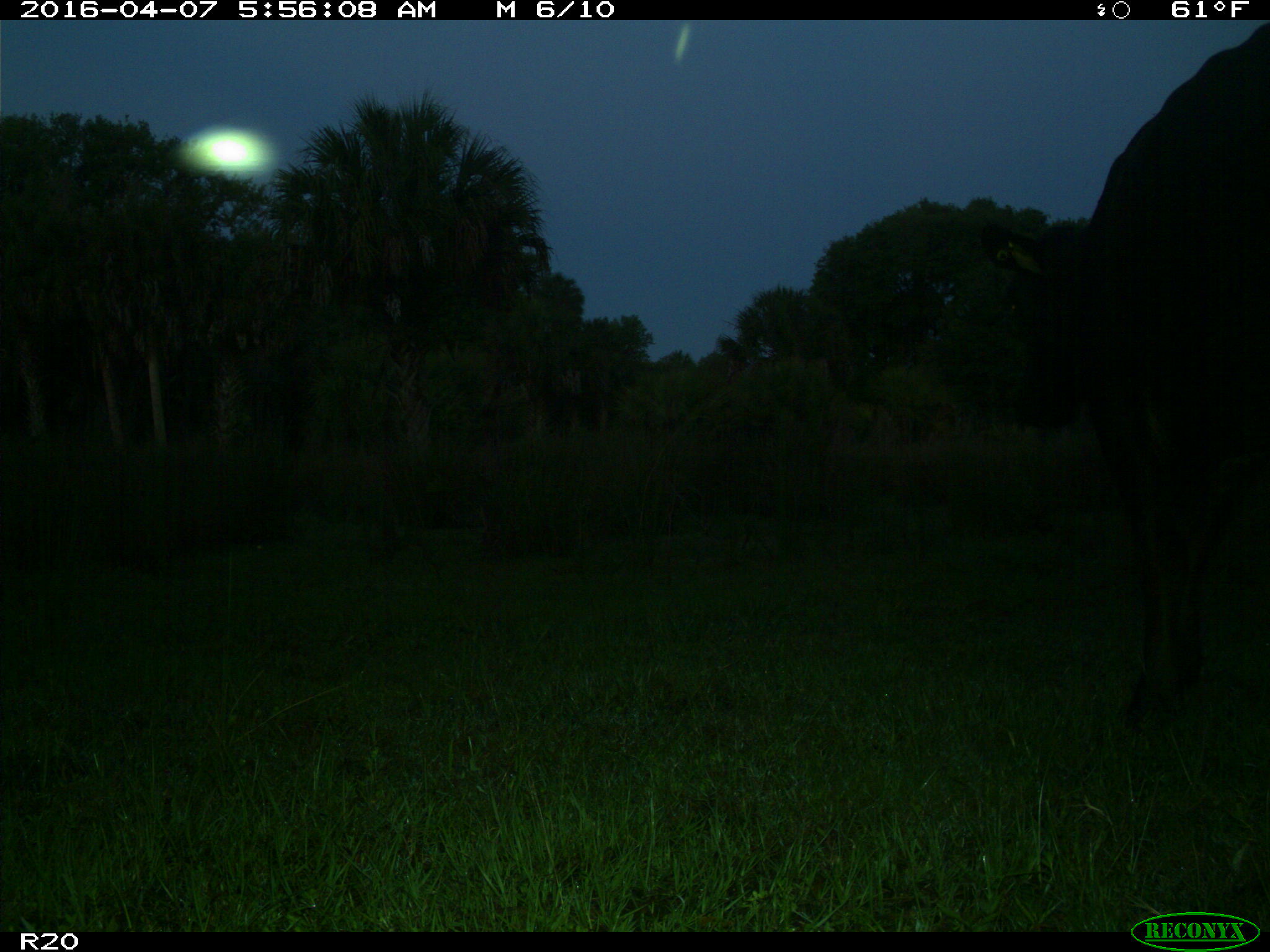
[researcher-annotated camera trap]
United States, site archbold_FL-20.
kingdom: Animalia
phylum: Chordata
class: Mammalia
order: Artiodactyla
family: Bovidae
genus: Bos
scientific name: Bos taurus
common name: domestic cow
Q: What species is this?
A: Bos taurus (domestic cow).